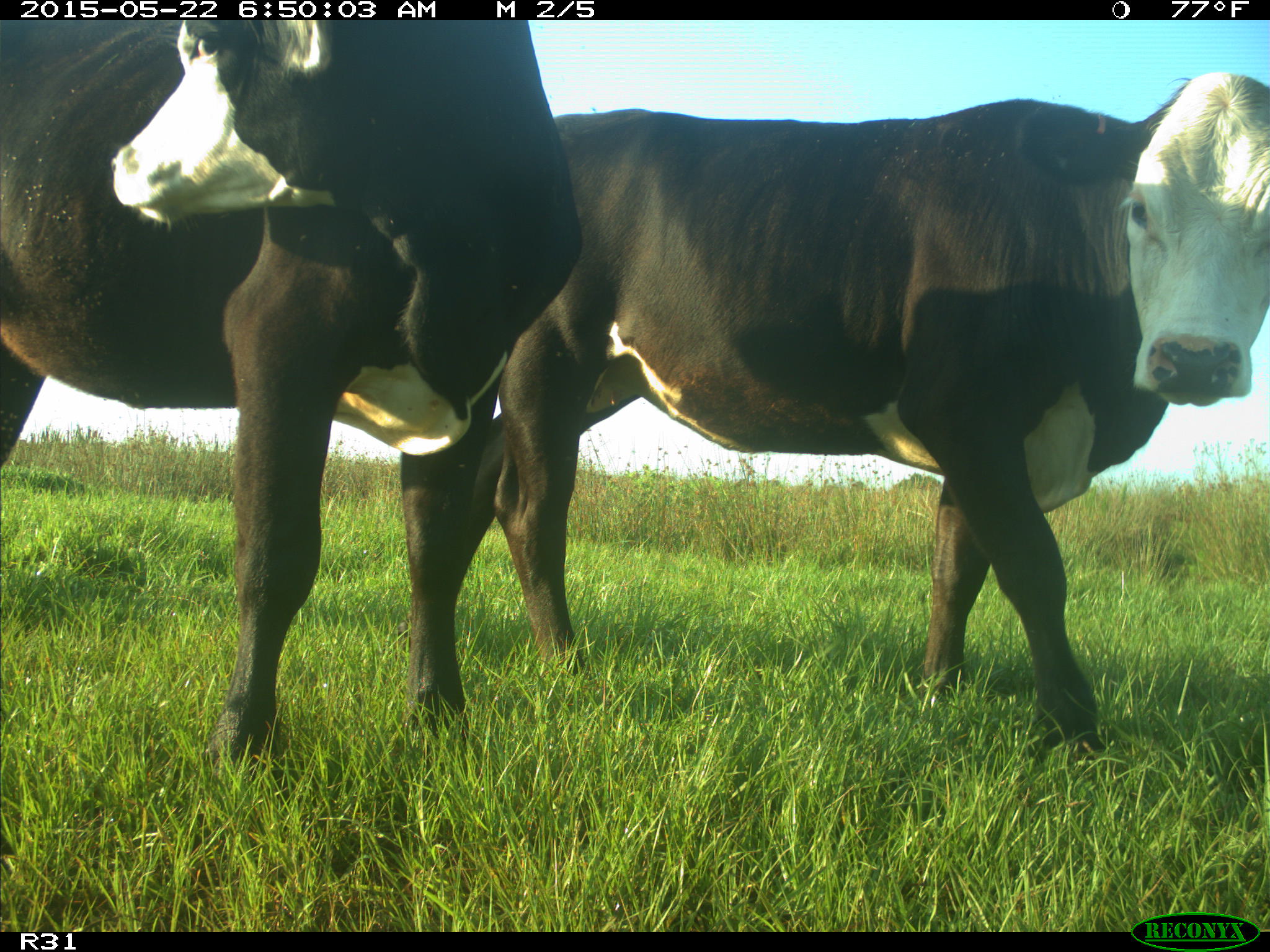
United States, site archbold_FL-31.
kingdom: Animalia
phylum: Chordata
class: Mammalia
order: Artiodactyla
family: Bovidae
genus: Bos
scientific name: Bos taurus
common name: domestic cow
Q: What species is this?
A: Bos taurus (domestic cow).